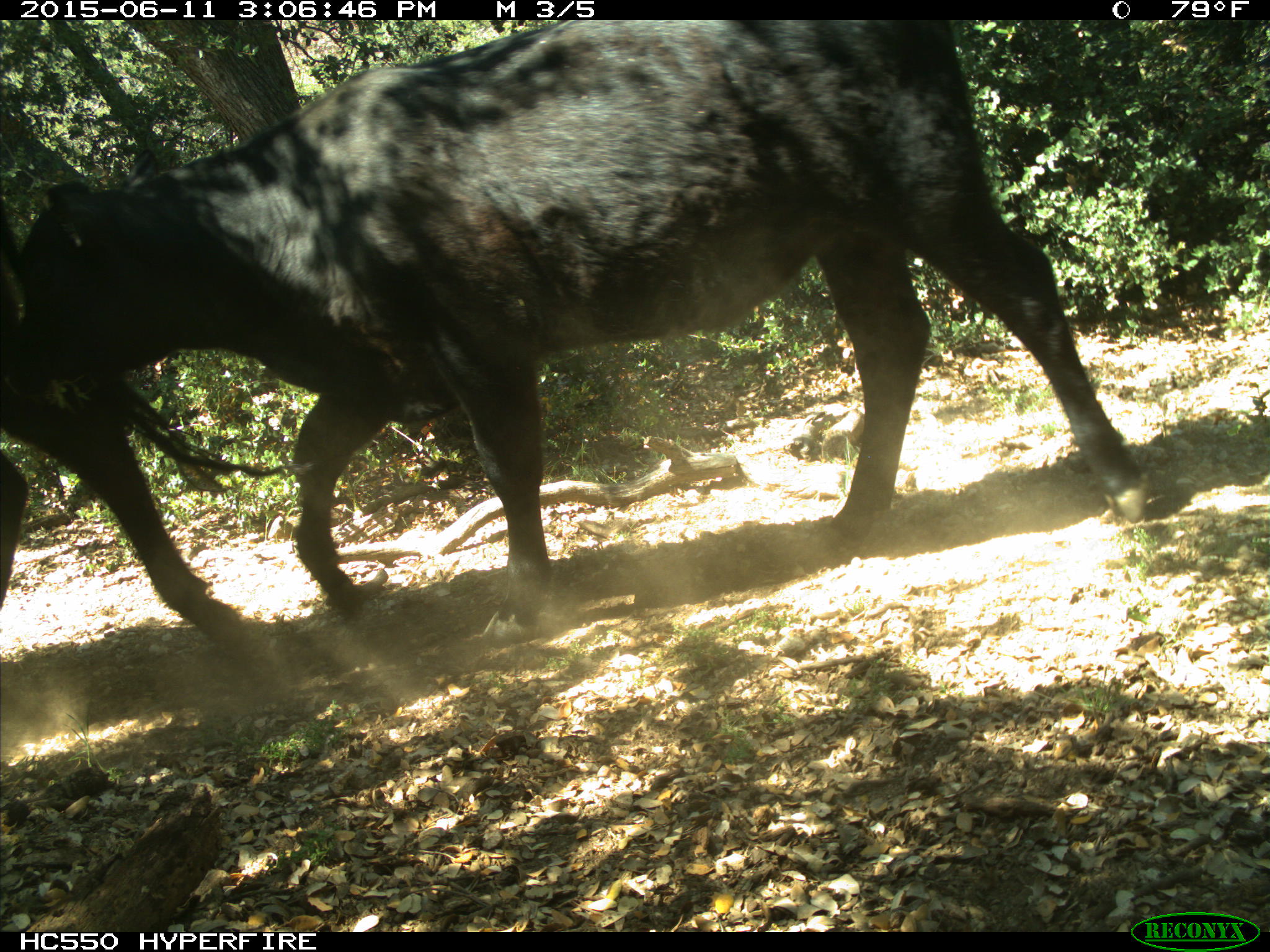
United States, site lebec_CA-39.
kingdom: Animalia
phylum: Chordata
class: Mammalia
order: Artiodactyla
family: Bovidae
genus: Bos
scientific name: Bos taurus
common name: domestic cow